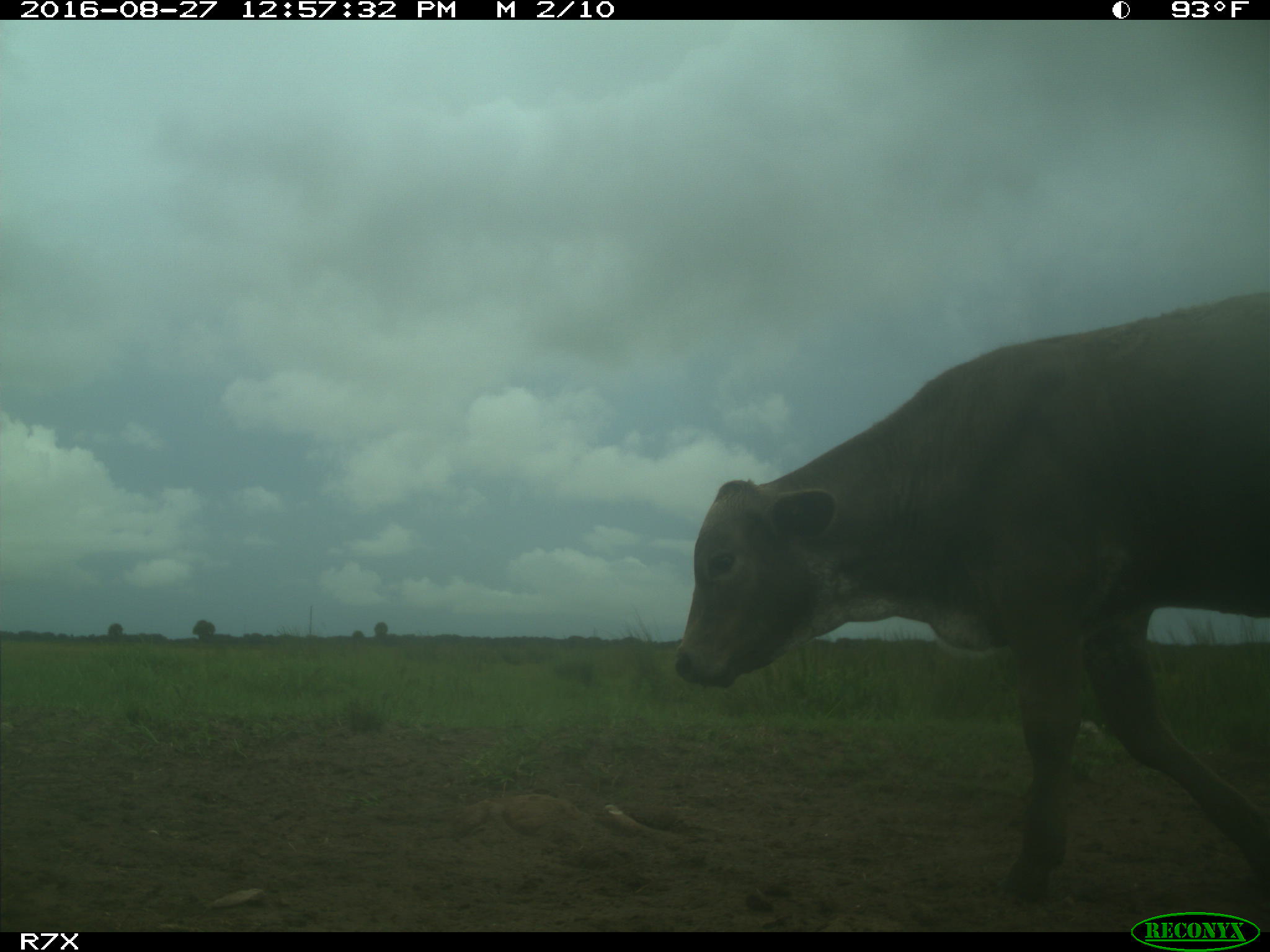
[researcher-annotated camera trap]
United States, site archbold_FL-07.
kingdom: Animalia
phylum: Chordata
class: Mammalia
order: Artiodactyla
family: Bovidae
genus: Bos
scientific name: Bos taurus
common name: domestic cow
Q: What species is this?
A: Bos taurus (domestic cow).